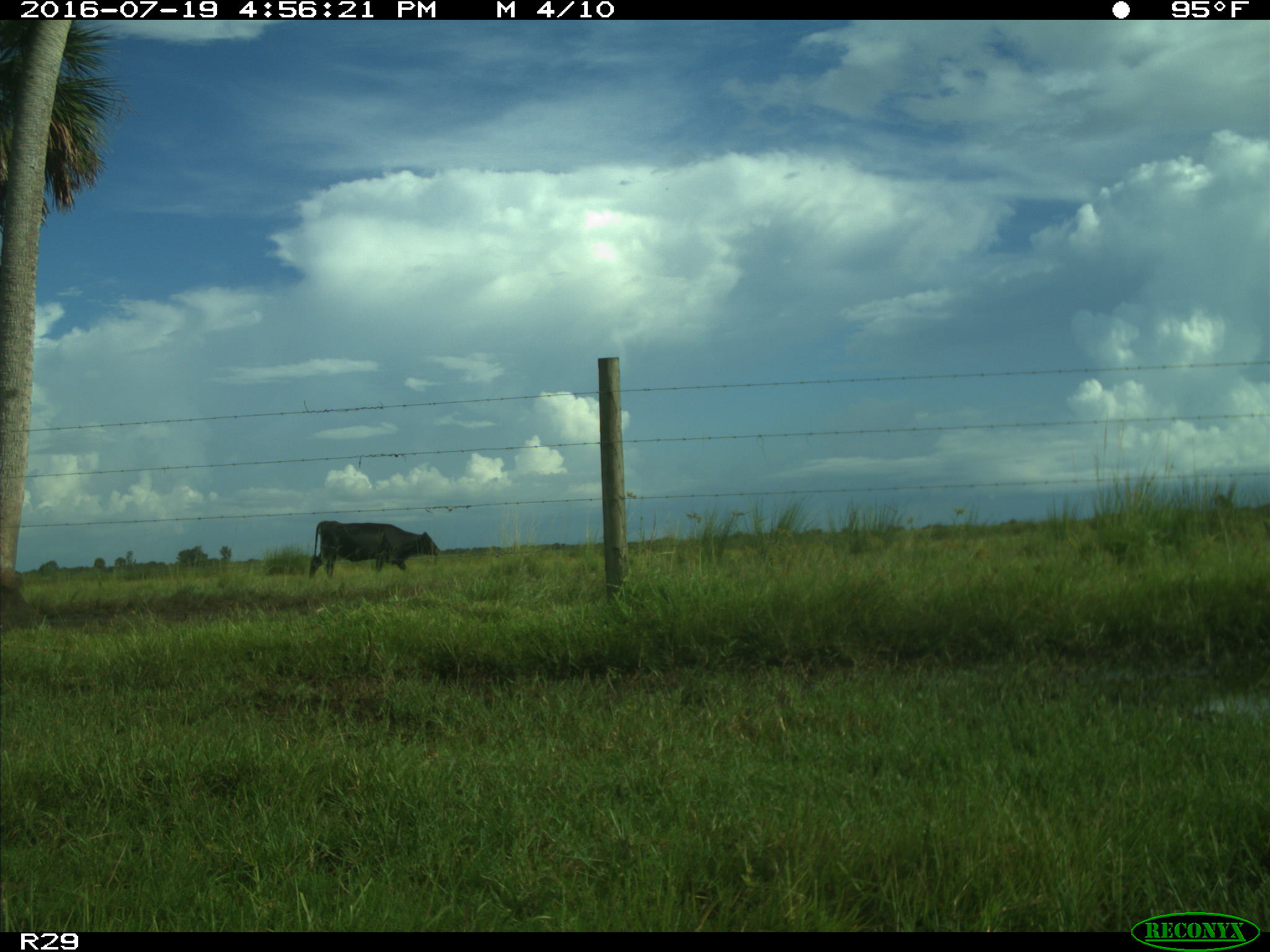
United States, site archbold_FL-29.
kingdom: Animalia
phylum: Chordata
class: Mammalia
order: Artiodactyla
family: Bovidae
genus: Bos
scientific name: Bos taurus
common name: domestic cow